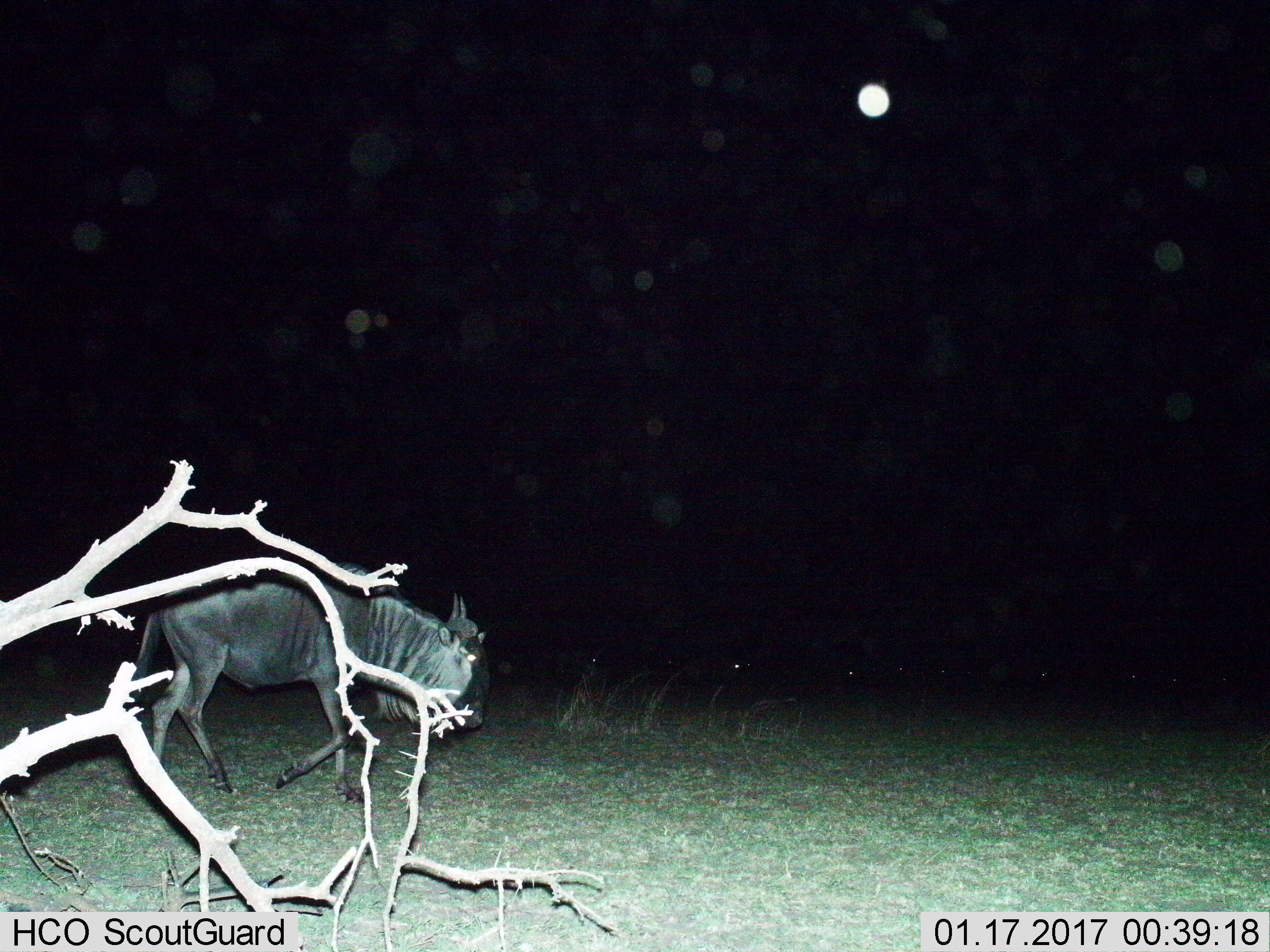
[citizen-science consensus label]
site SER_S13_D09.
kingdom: Animalia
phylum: Chordata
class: Mammalia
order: Artiodactyla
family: Bovidae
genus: Connochaetes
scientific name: Connochaetes taurinus taurinus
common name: blue wildebeest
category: wildebeestblue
Wildebeestblue (blue wildebeest) (Connochaetes taurinus taurinus), count 1. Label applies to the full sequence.